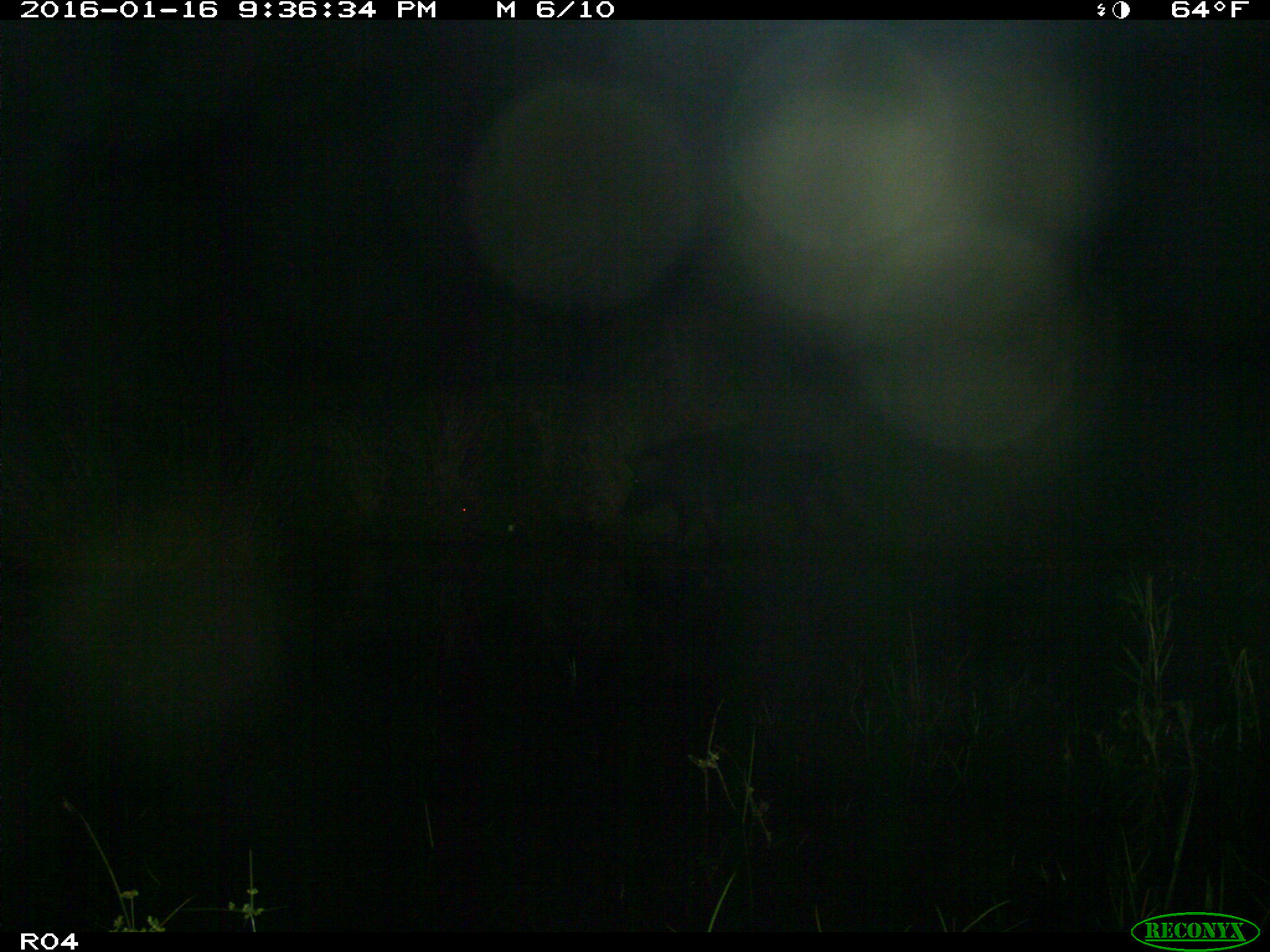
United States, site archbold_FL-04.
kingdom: Animalia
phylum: Chordata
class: Mammalia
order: Artiodactyla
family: Suidae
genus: Sus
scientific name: Sus scrofa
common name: wild boar